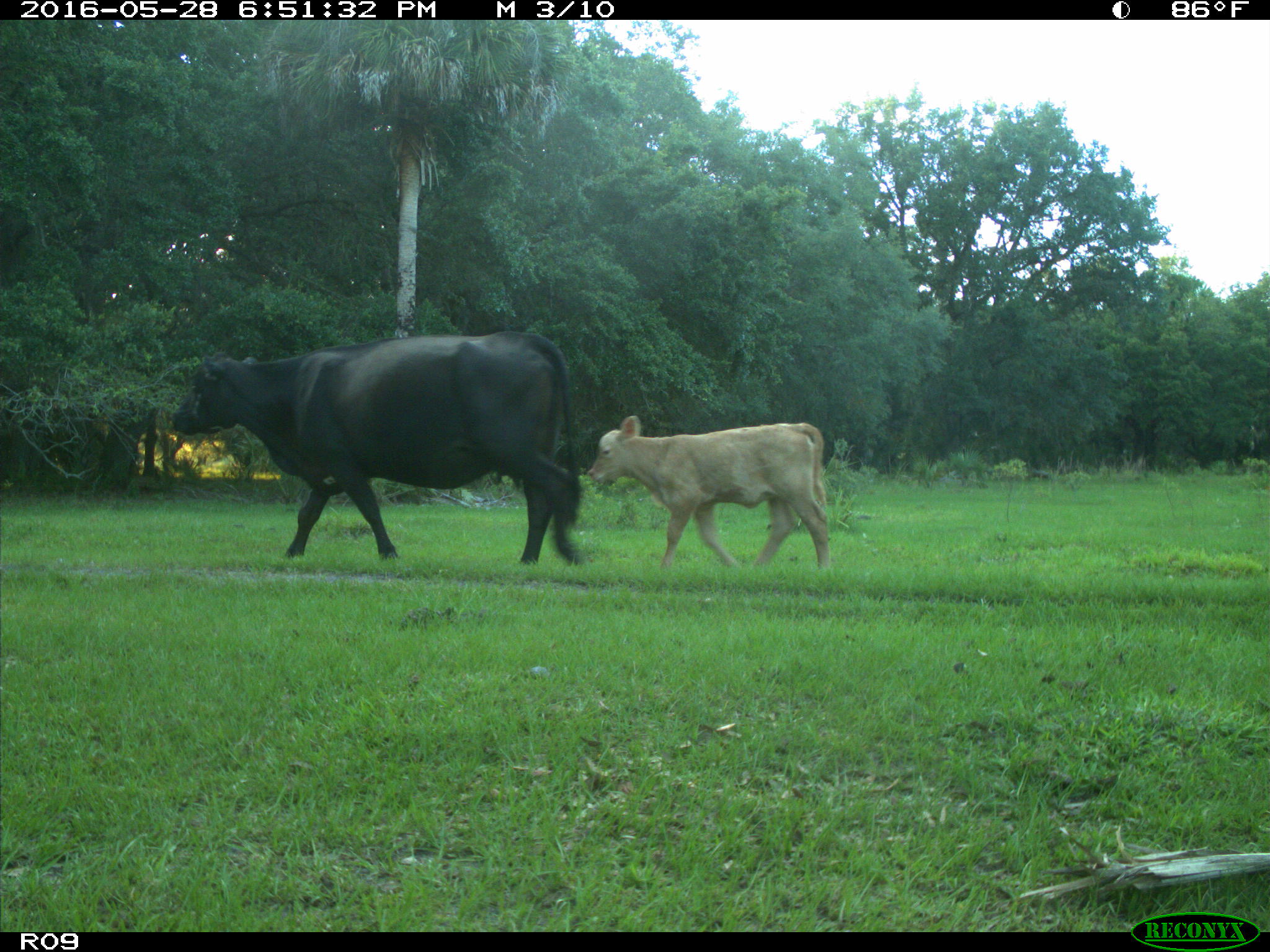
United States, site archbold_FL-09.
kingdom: Animalia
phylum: Chordata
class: Mammalia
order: Artiodactyla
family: Bovidae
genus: Bos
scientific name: Bos taurus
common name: domestic cow